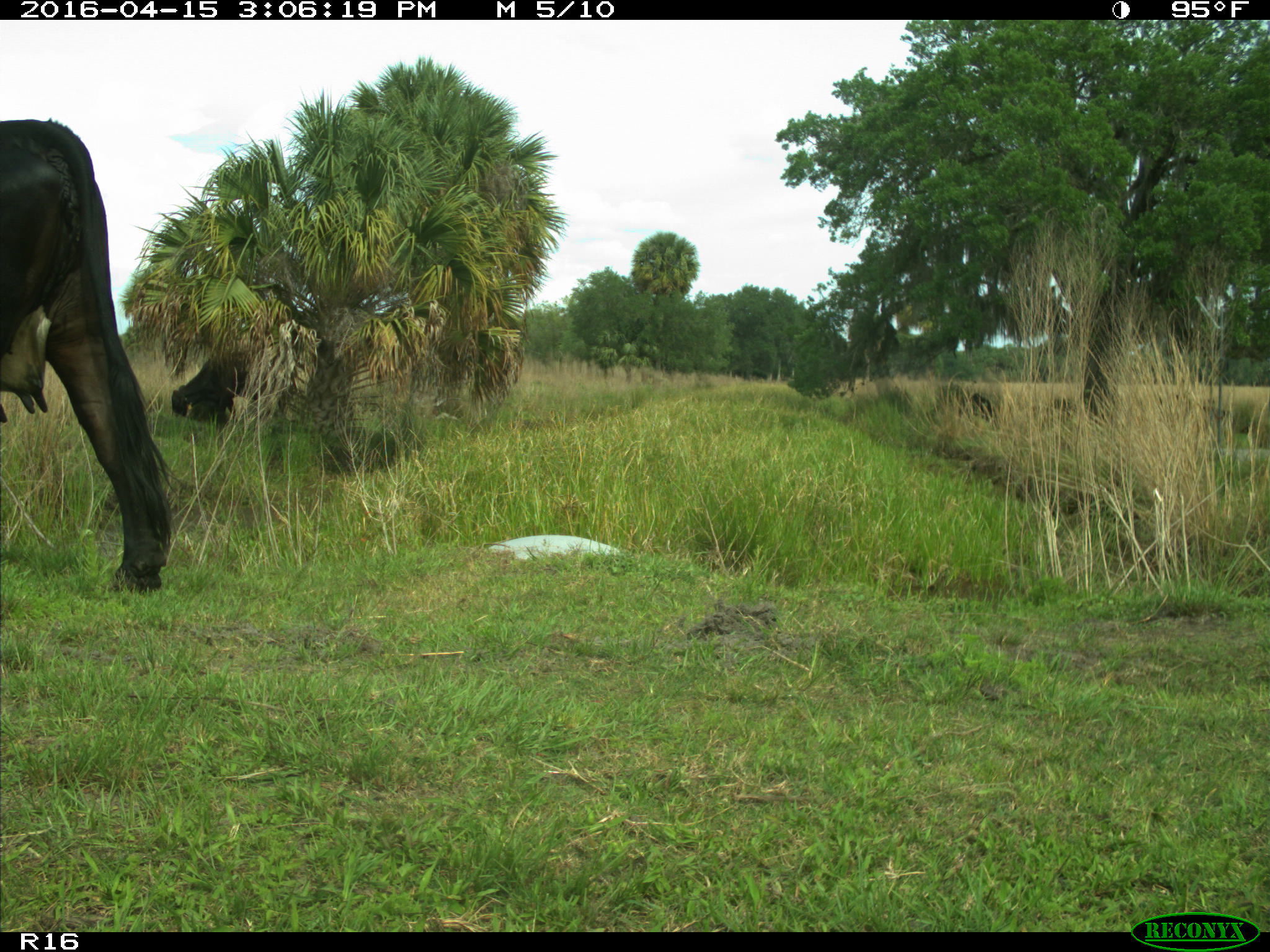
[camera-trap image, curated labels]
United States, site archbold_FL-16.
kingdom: Animalia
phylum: Chordata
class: Mammalia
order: Artiodactyla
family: Bovidae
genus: Bos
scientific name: Bos taurus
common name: domestic cow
Bos taurus (domestic cow).